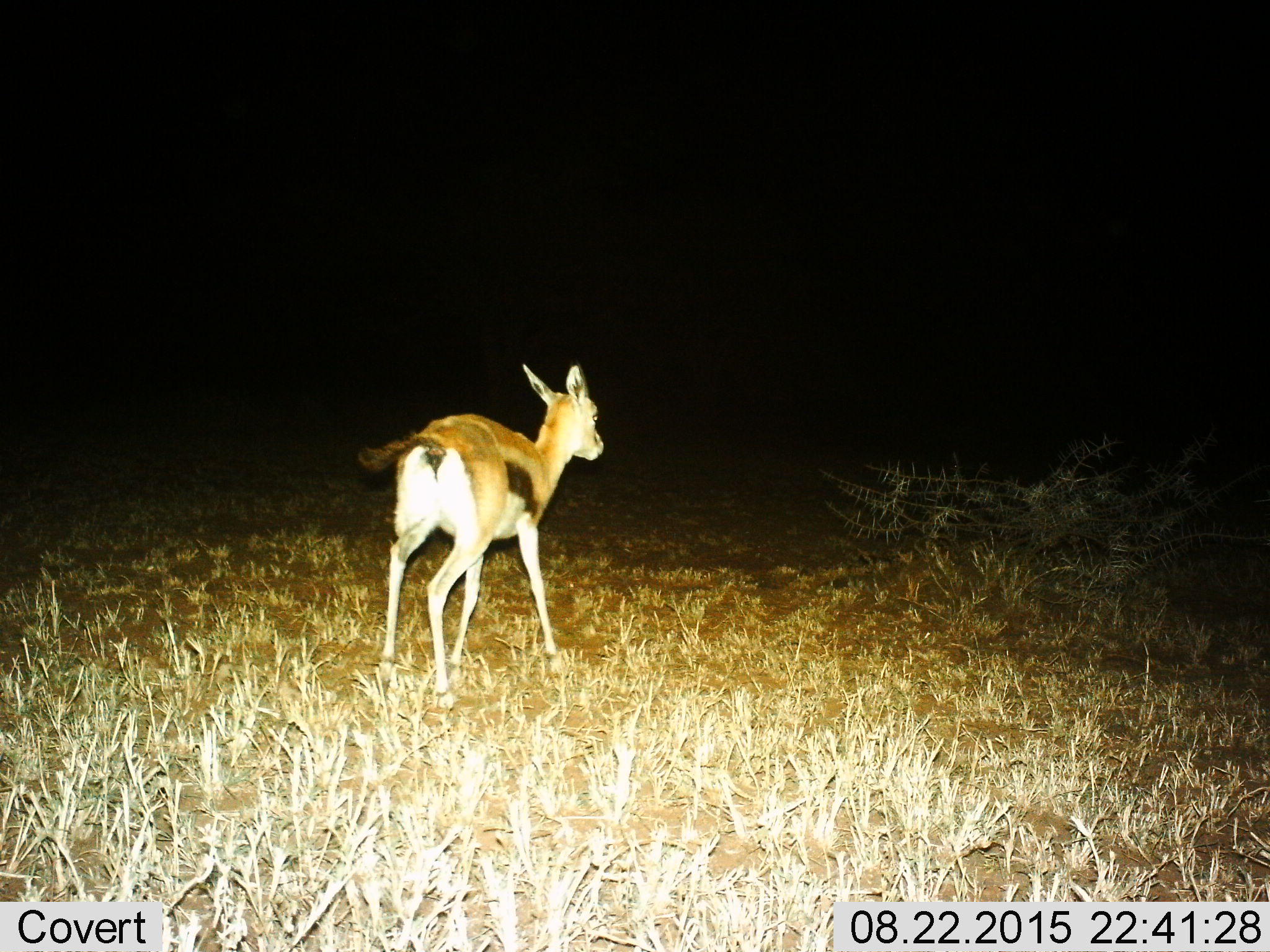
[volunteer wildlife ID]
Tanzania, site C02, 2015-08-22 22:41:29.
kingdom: Animalia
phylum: Chordata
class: Mammalia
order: Artiodactyla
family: Bovidae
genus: Eudorcas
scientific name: Eudorcas thomsonii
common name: thomson's gazelle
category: gazellethomsons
Gazellethomsons (thomson's gazelle) (Eudorcas thomsonii), count 1. Behavior (volunteer vote fractions): standing 56%, resting 0%, moving 50%, interacting 0%. Young present (vote fraction): 33%. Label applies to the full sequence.